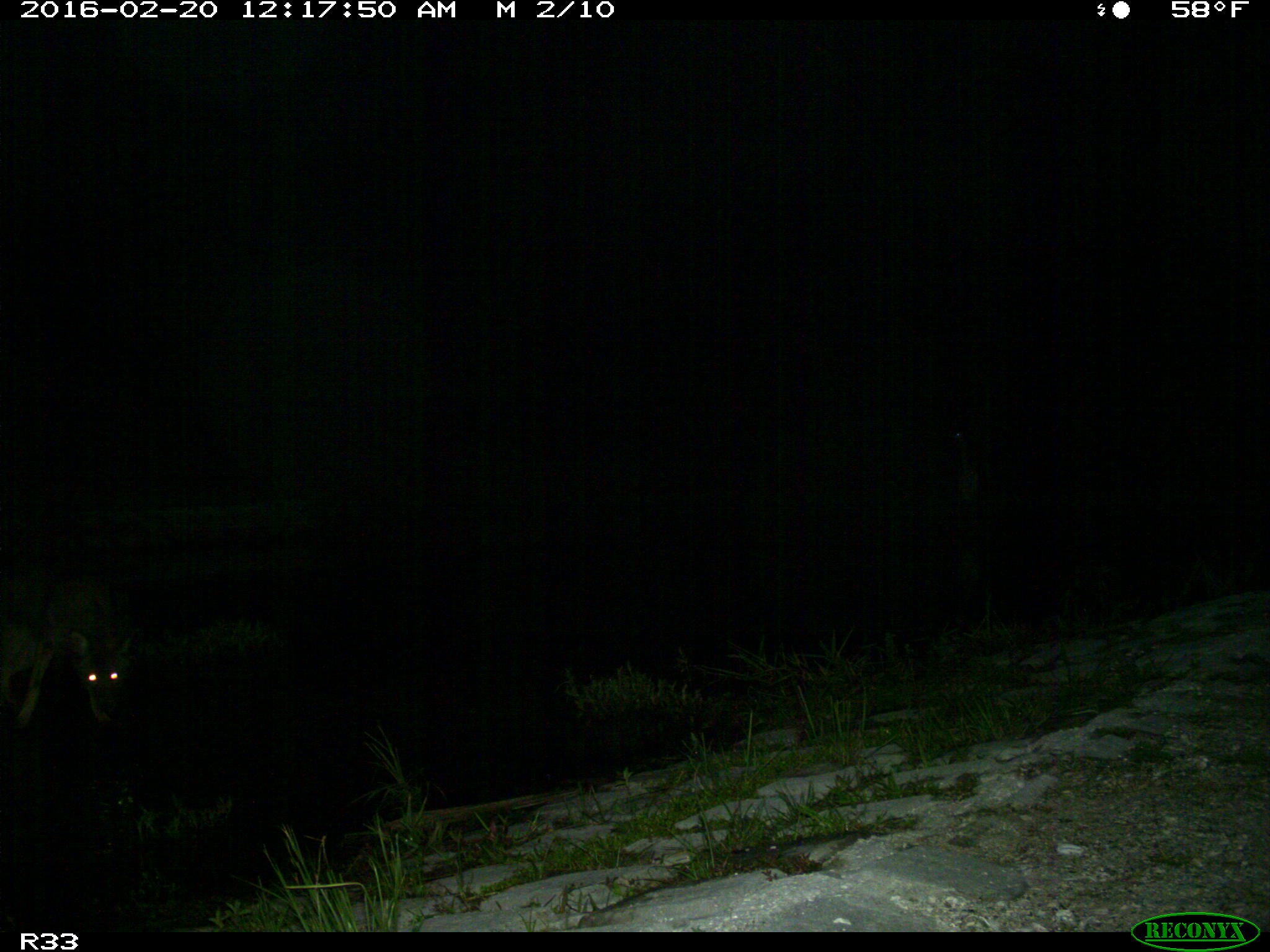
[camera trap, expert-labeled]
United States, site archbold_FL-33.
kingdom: Animalia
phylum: Chordata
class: Mammalia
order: Carnivora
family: Canidae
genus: Canis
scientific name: Canis latrans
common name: coyote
Canis latrans (coyote).